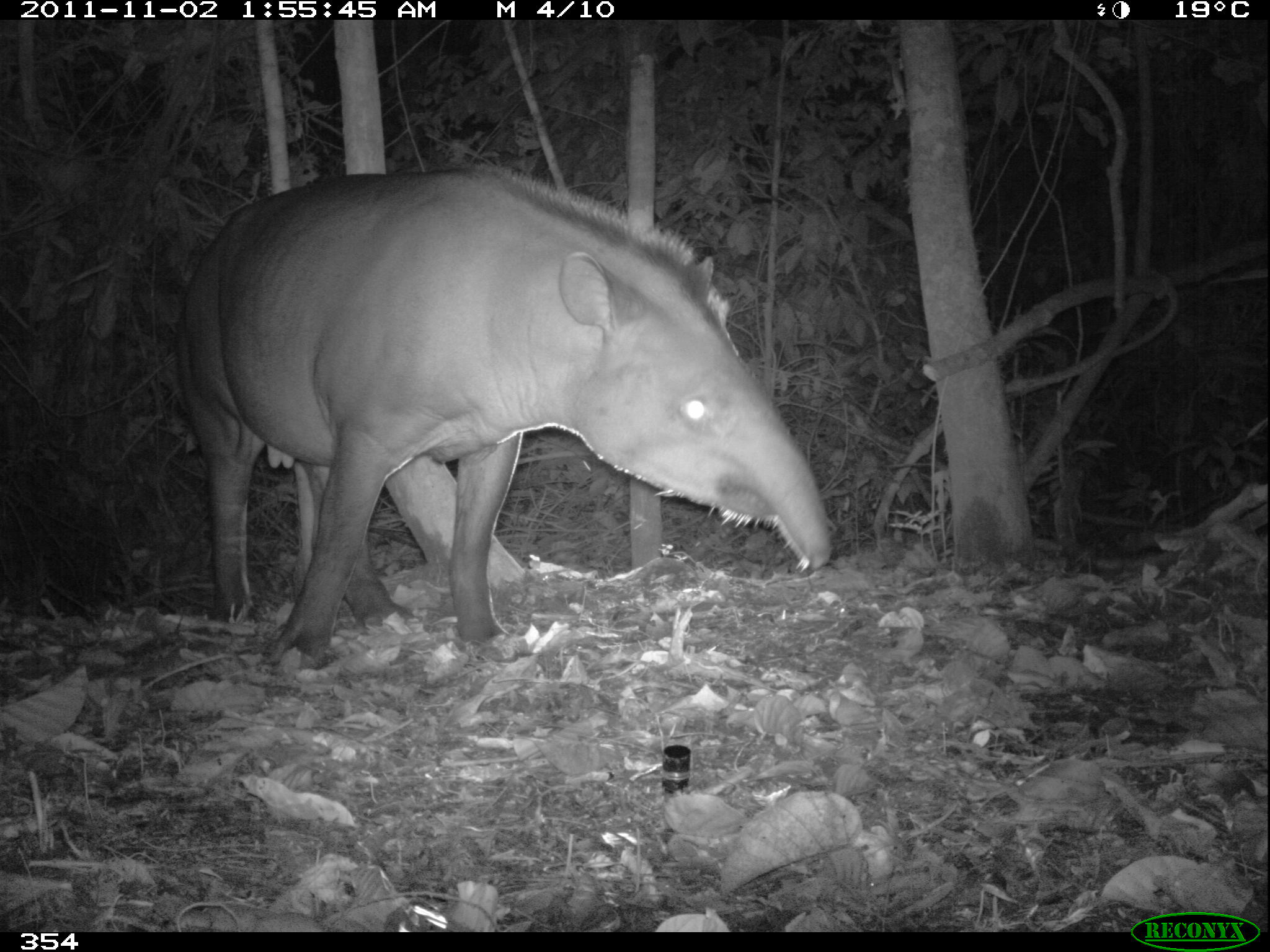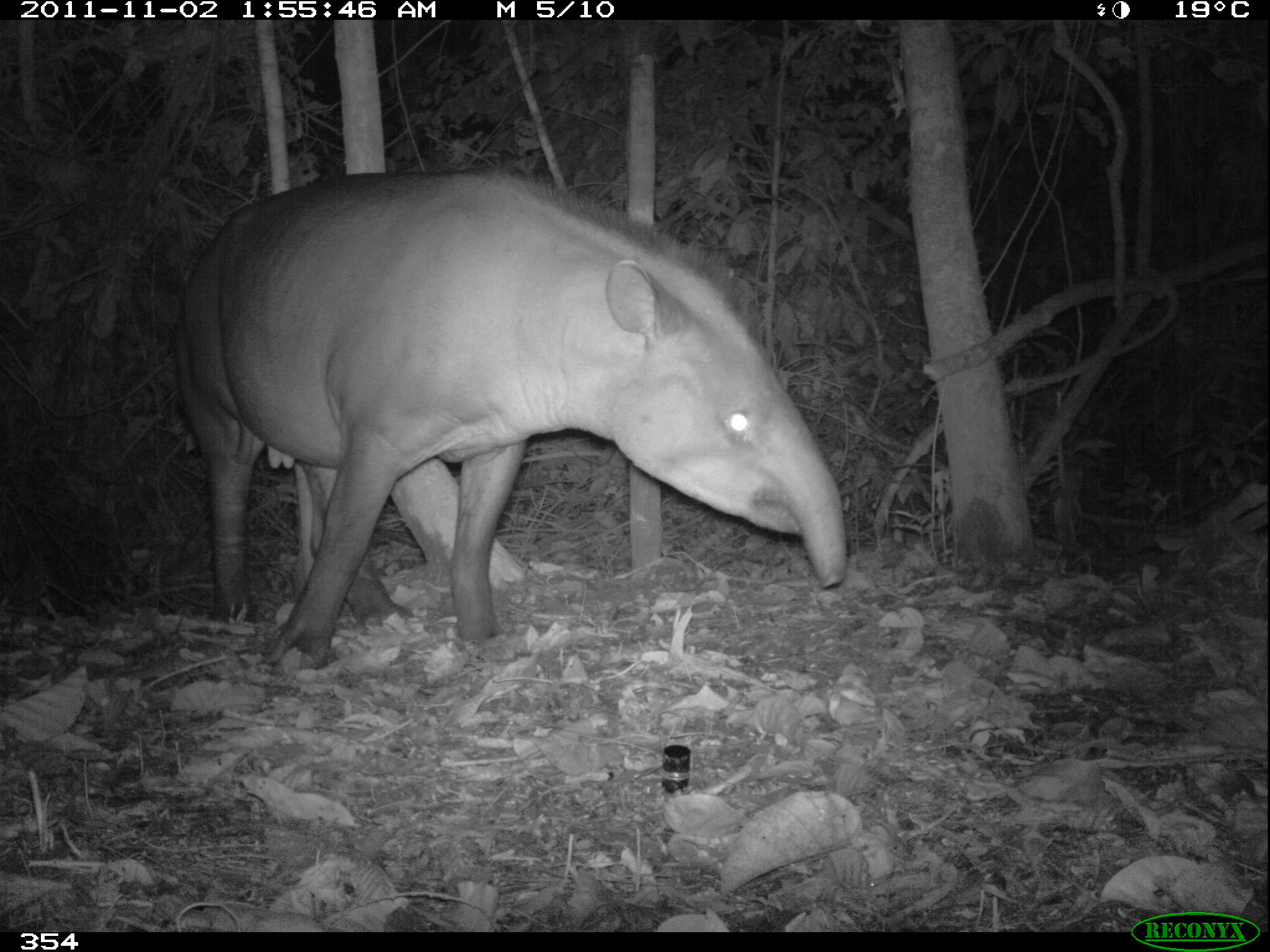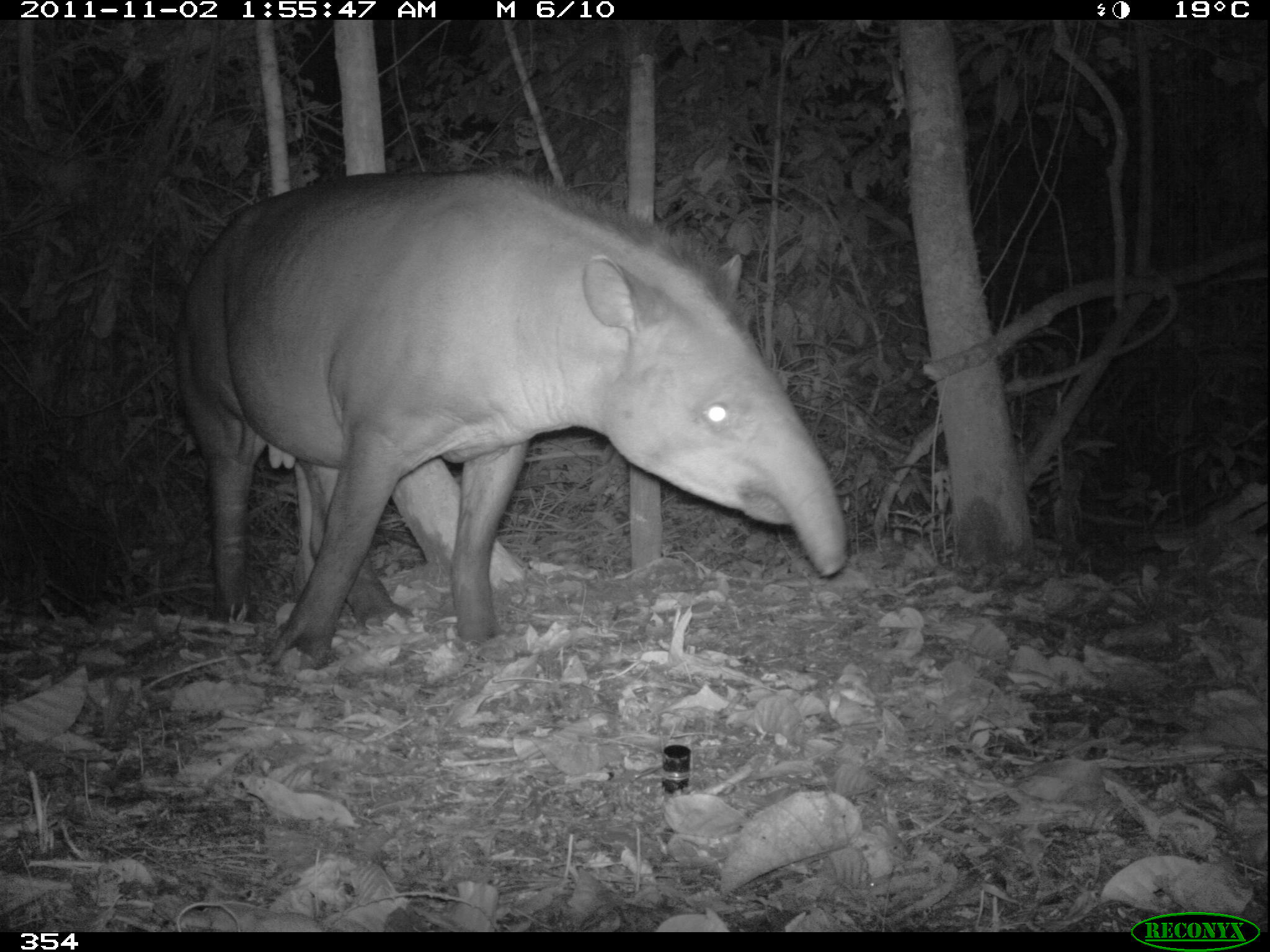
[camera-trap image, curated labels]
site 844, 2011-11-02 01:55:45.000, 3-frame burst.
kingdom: Animalia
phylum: Chordata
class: Mammalia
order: Perissodactyla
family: Tapiridae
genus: Tapirus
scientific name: Tapirus terrestris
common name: south american tapir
Tapirus terrestris (south american tapir).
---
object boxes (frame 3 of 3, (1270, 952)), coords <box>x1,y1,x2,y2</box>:
tapirus terrestris: <box>169,162,847,663</box>